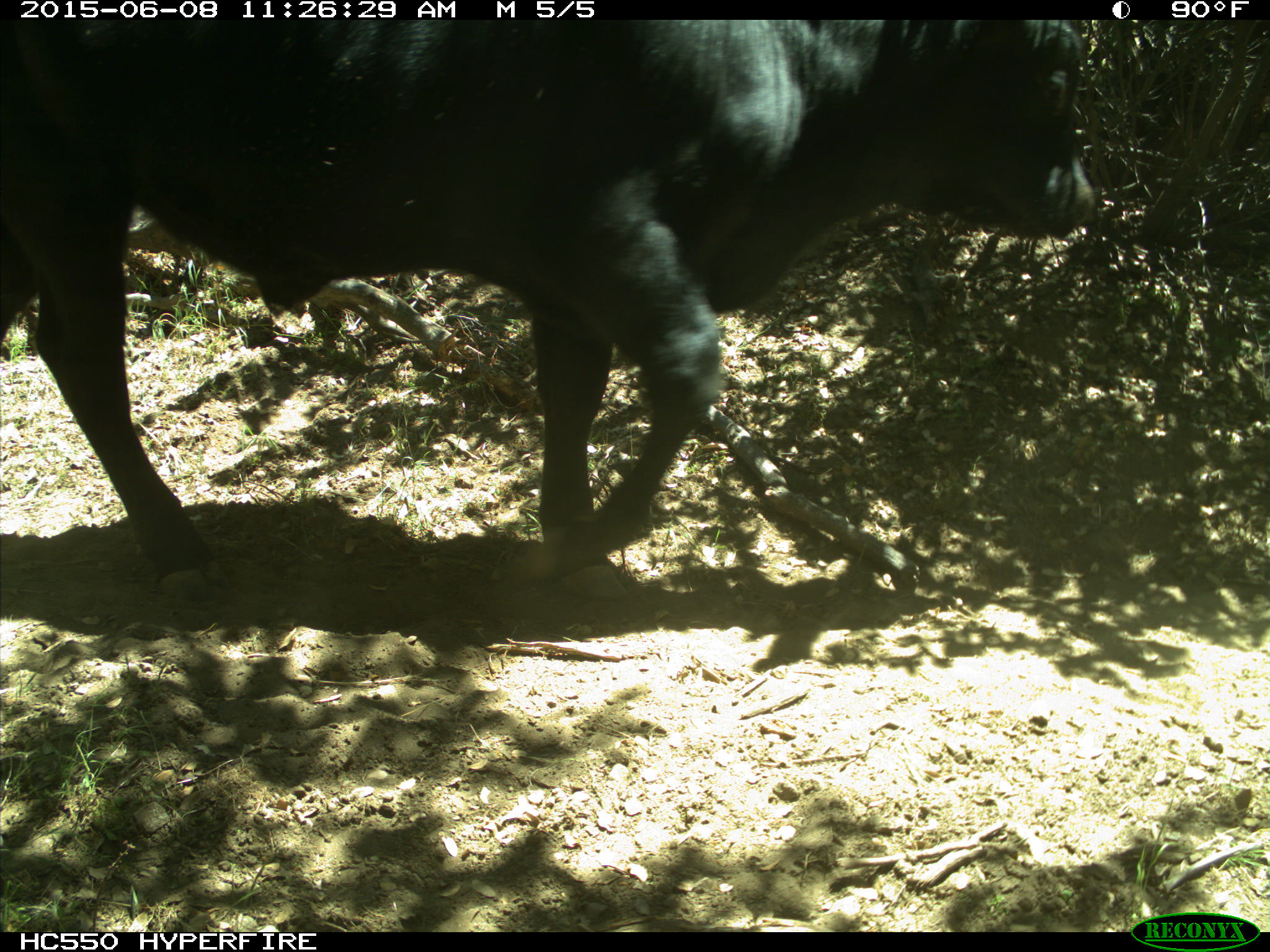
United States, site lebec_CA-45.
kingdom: Animalia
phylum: Chordata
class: Mammalia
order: Artiodactyla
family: Bovidae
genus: Bos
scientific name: Bos taurus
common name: domestic cow